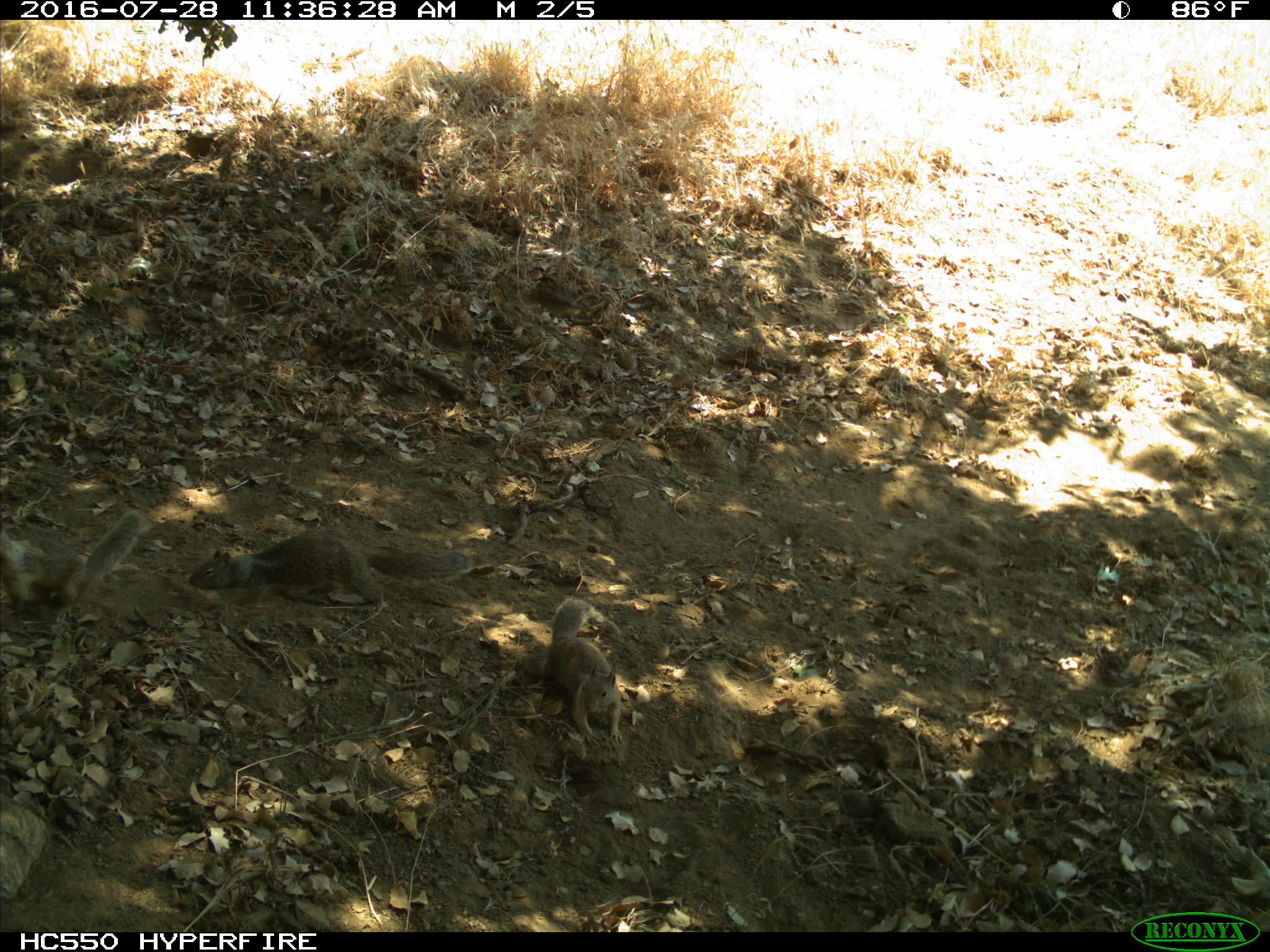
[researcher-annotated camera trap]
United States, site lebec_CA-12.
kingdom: Animalia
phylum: Chordata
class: Mammalia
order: Rodentia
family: Sciuridae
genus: Otospermophilus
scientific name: Otospermophilus beecheyi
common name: california ground squirrel